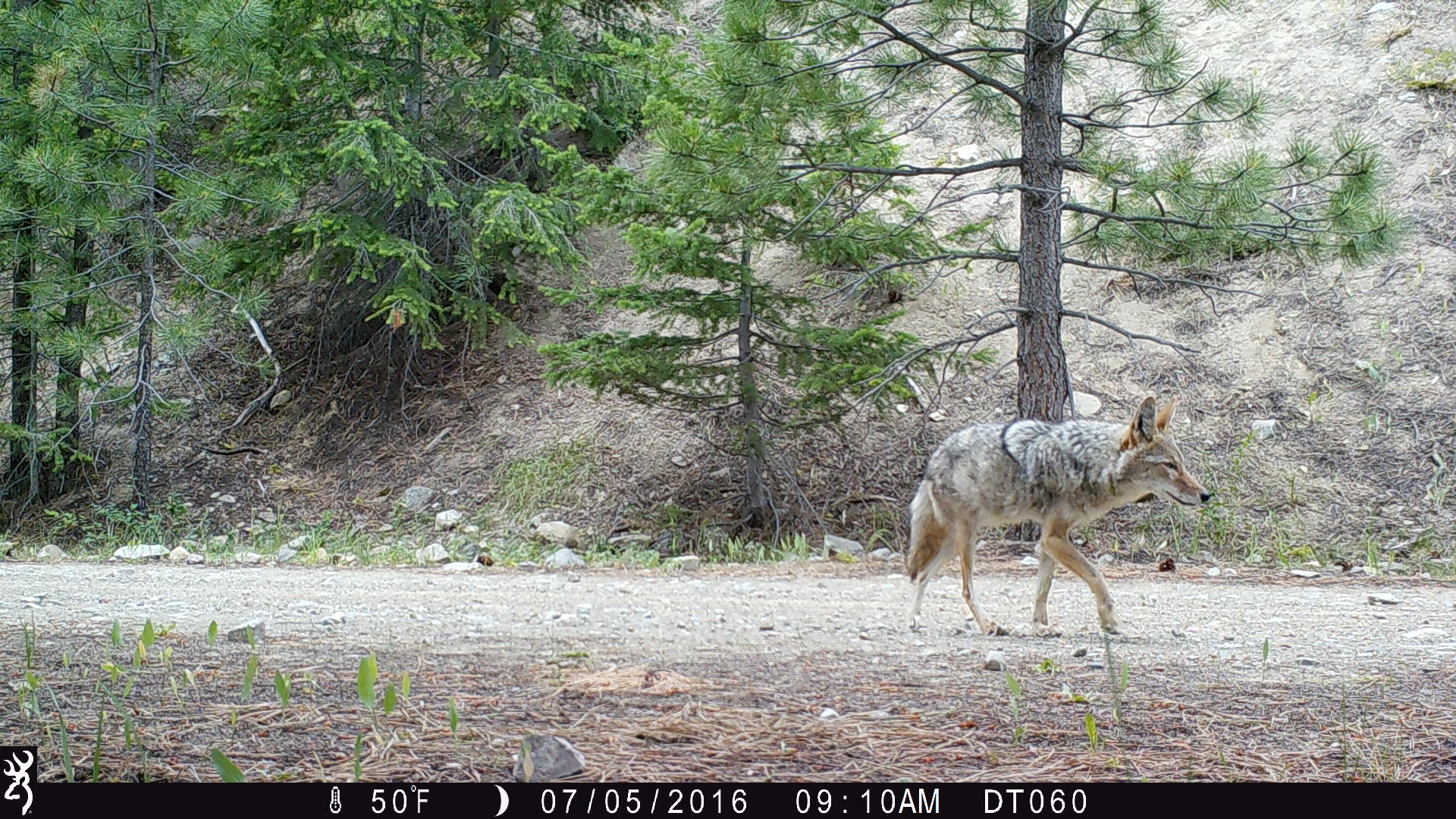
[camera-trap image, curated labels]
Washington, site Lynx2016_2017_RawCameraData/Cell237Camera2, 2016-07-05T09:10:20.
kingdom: Animalia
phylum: Chordata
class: Mammalia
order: Carnivora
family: Canidae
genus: Canis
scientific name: Canis latrans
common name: coyote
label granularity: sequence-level